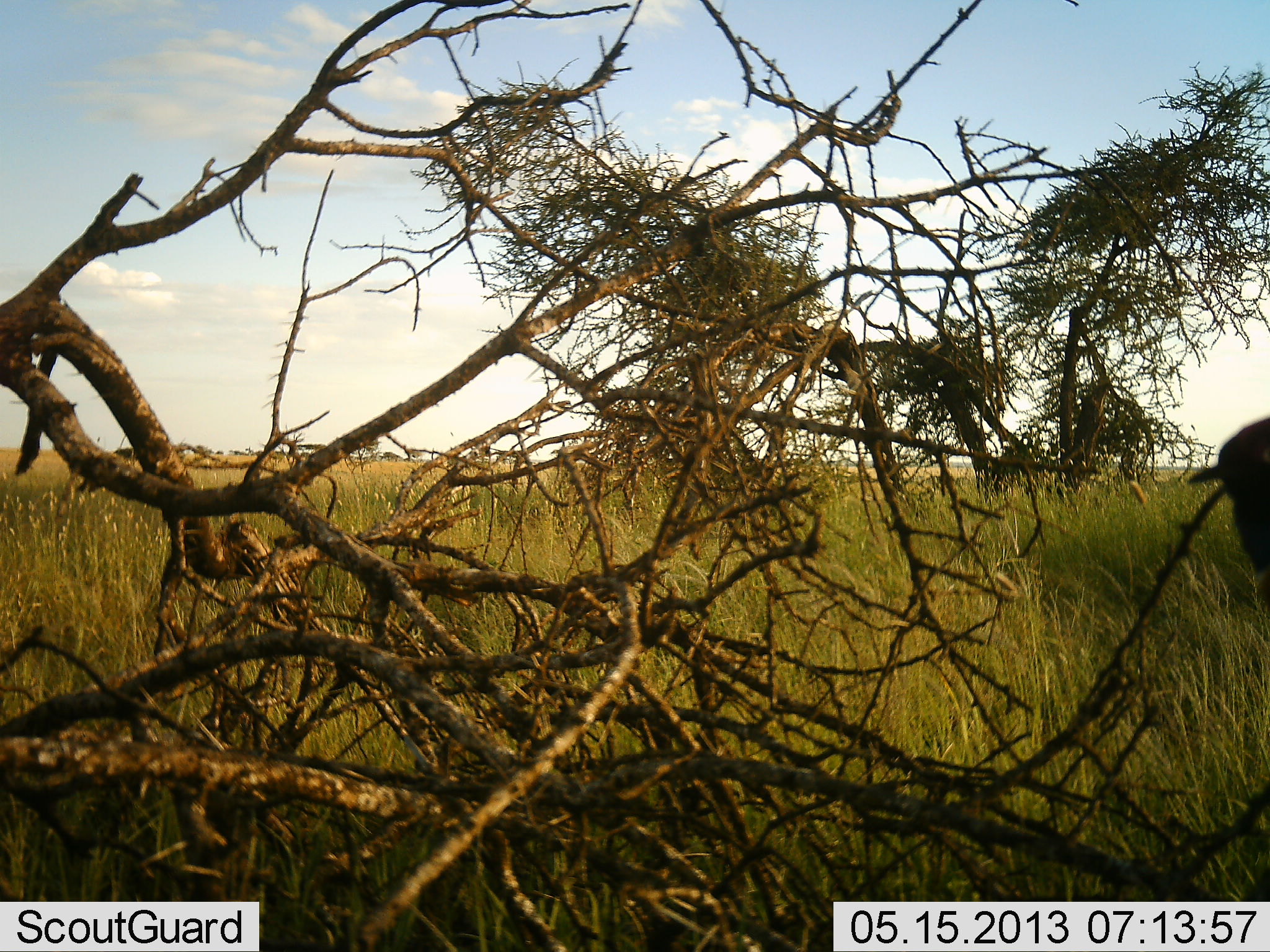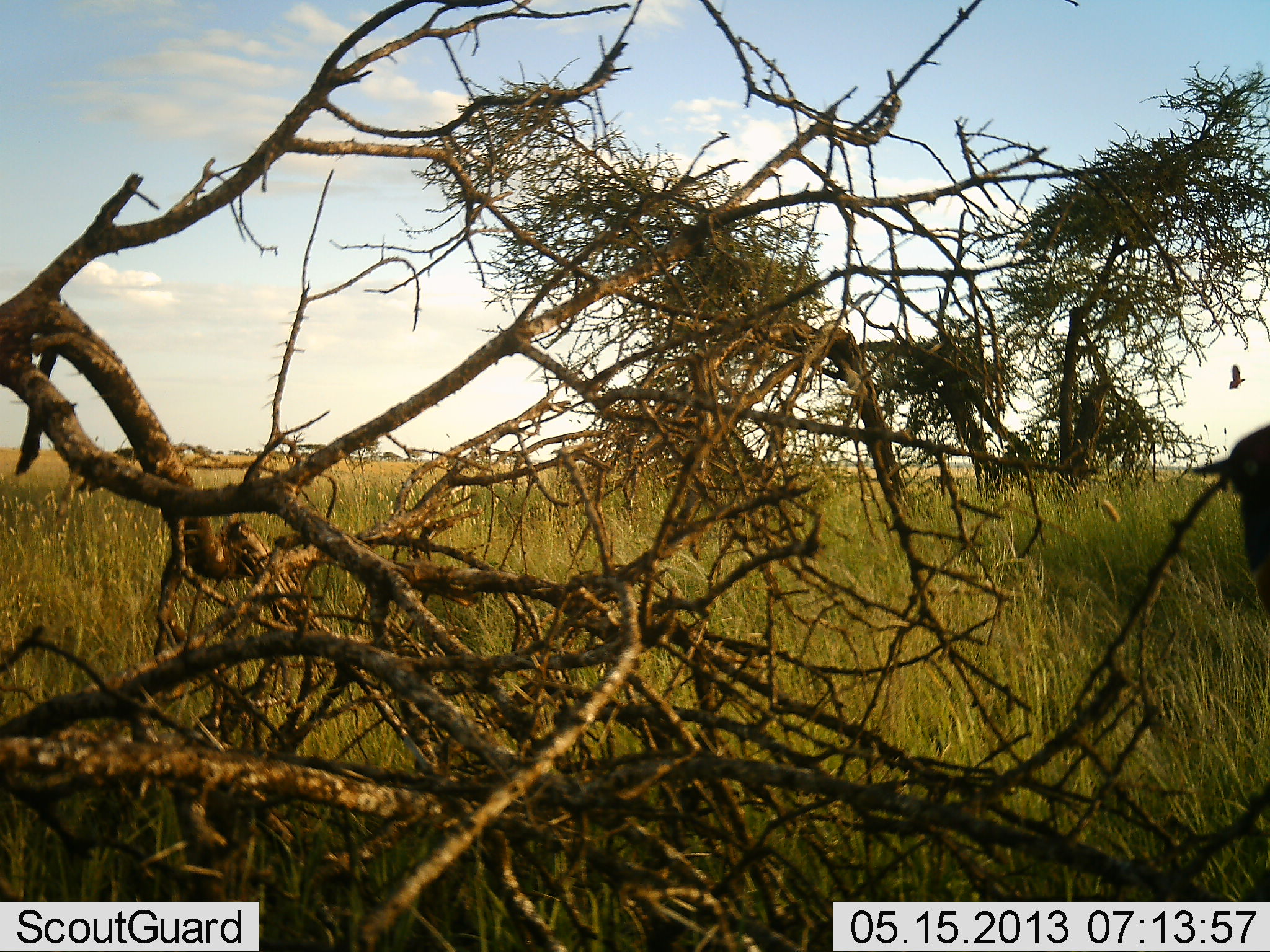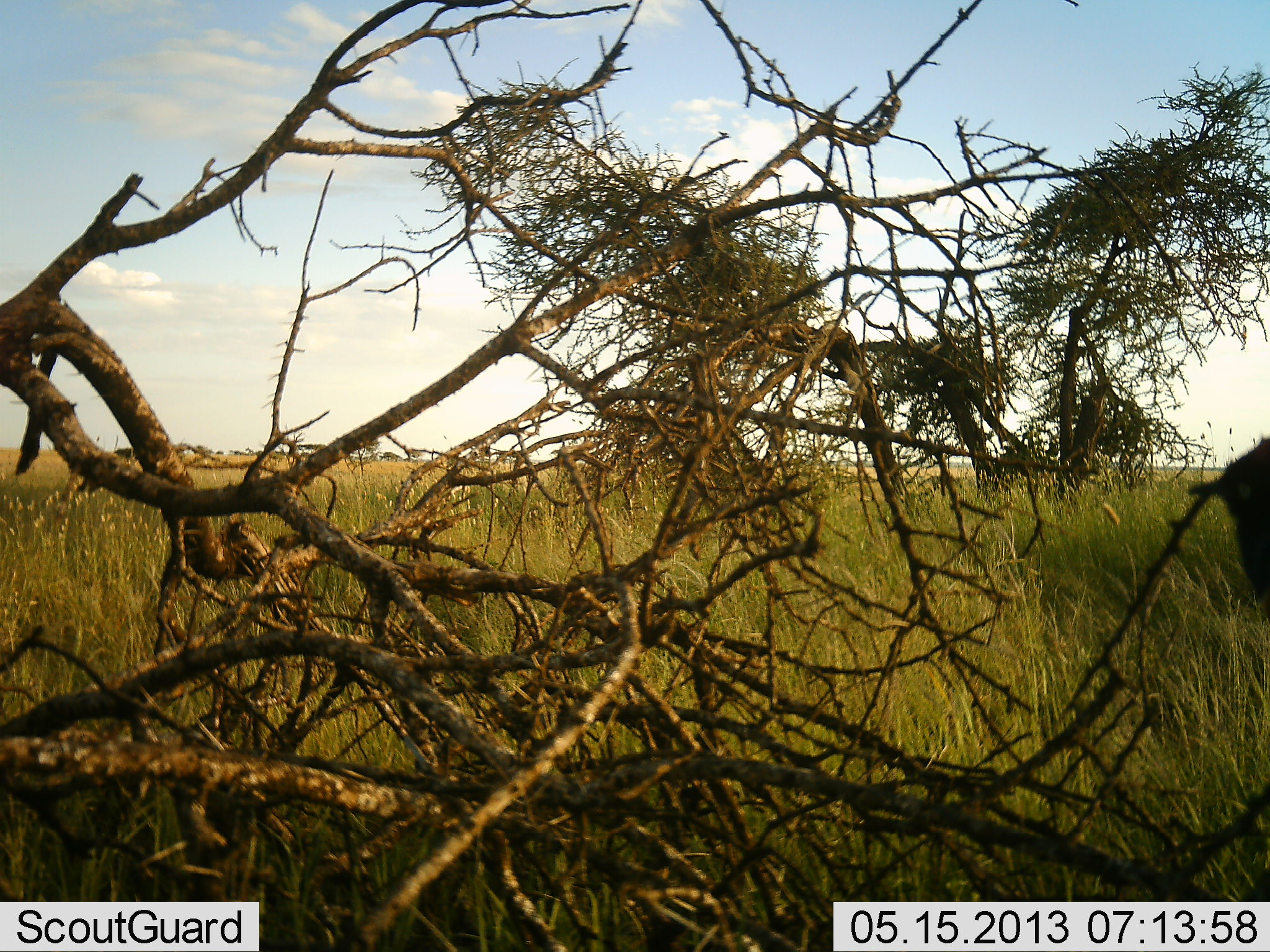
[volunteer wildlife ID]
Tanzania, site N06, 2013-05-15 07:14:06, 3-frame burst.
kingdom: Animalia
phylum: Chordata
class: Aves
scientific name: Aves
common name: bird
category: otherbird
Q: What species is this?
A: Otherbird (bird) (Aves).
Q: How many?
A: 1.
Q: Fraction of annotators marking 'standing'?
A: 14%.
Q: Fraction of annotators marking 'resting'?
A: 7%.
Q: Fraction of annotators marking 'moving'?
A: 93%.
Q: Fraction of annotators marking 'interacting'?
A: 0%.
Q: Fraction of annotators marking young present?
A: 0%.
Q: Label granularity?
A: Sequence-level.